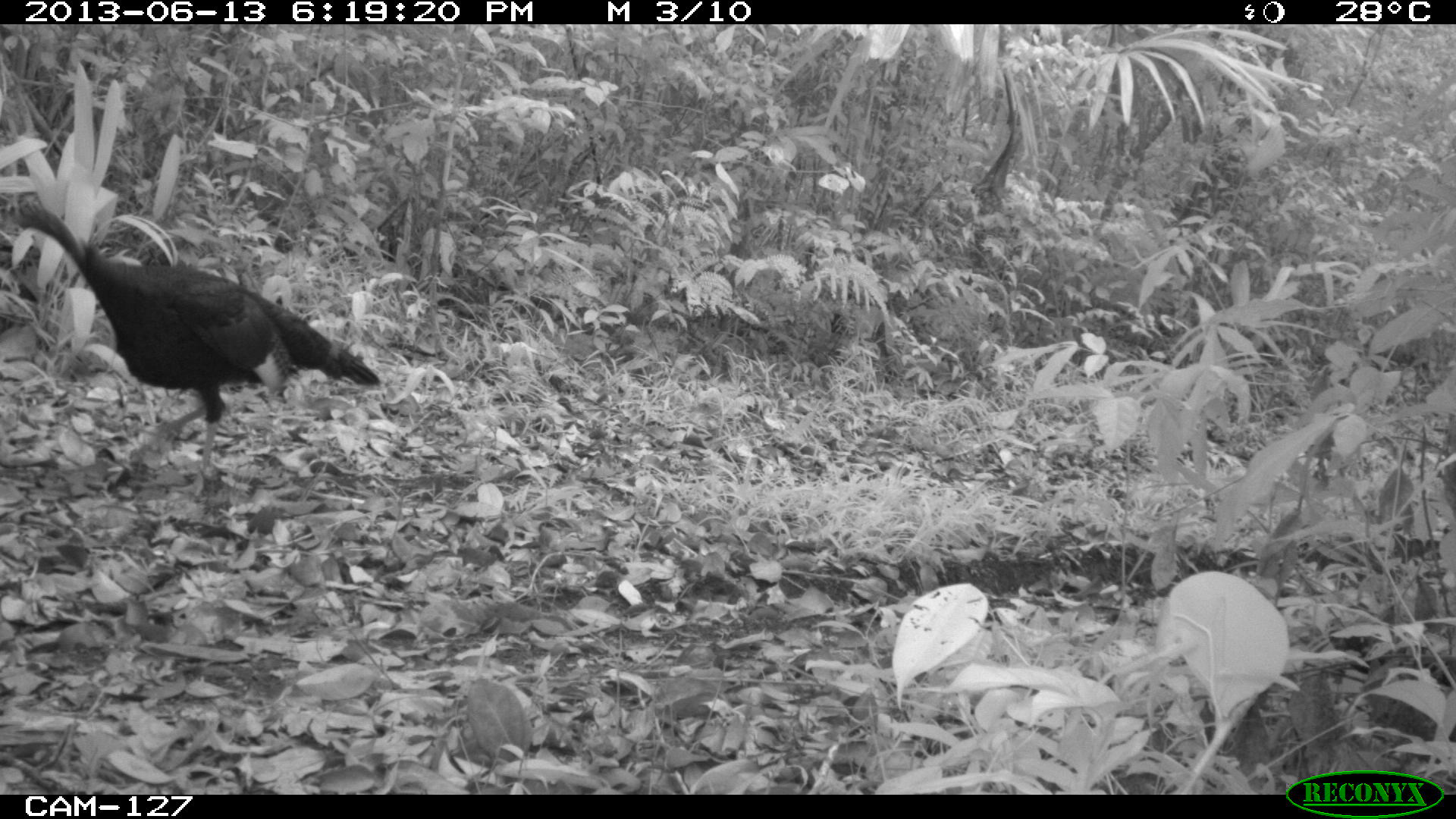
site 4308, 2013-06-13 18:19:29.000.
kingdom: Animalia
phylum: Chordata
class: Aves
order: Galliformes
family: Phasianidae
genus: Meleagris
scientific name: Meleagris ocellata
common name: ocellated turkey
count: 1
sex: male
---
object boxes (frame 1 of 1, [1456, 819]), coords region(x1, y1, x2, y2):
meleagris ocellata: region(0, 188, 382, 506)